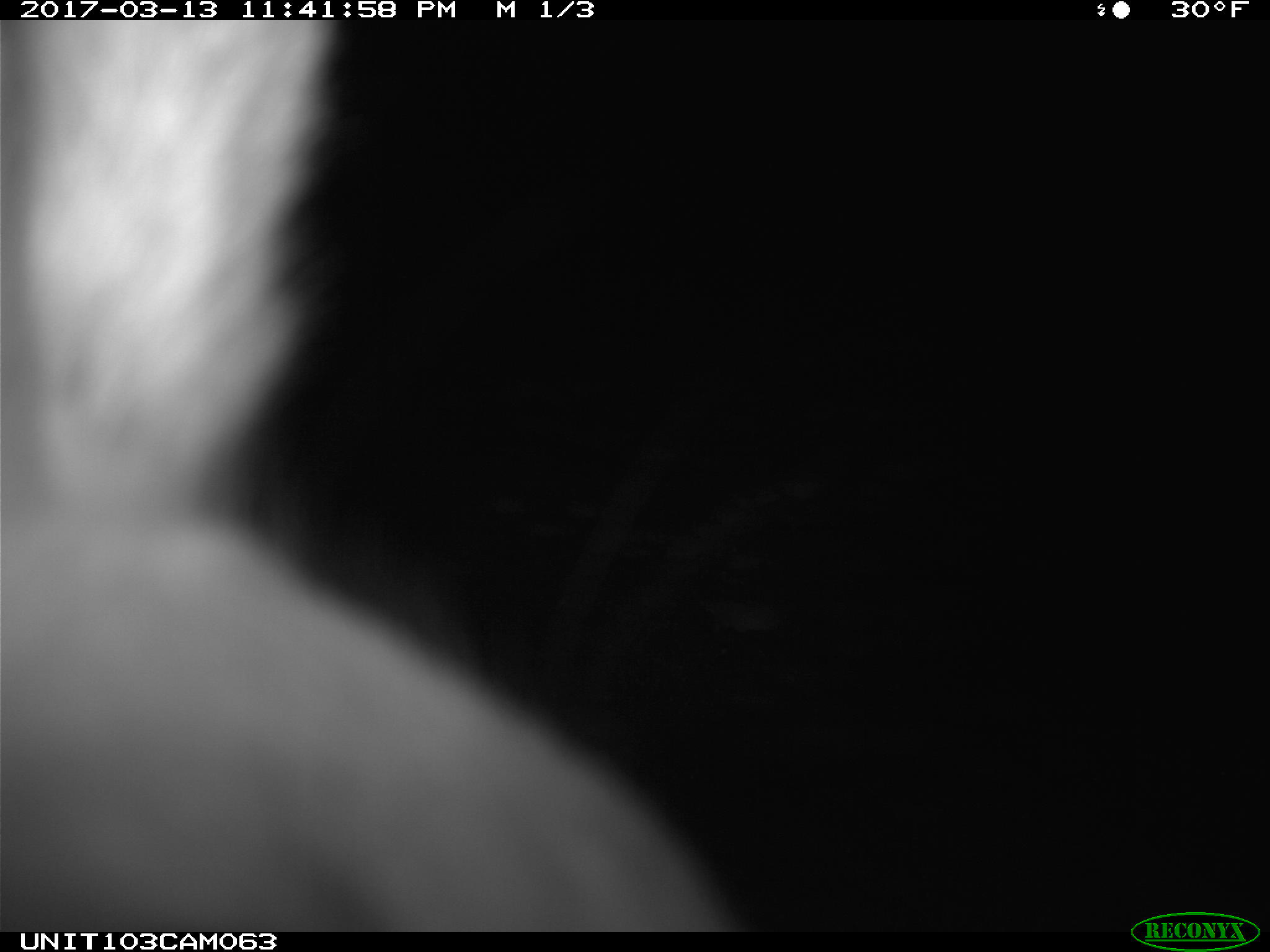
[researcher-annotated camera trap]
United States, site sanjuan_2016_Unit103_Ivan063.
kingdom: Animalia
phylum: Chordata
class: Mammalia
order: Lagomorpha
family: Leporidae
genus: Lepus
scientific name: Lepus americanus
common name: snowshoe hare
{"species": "Lepus americanus (snowshoe hare)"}